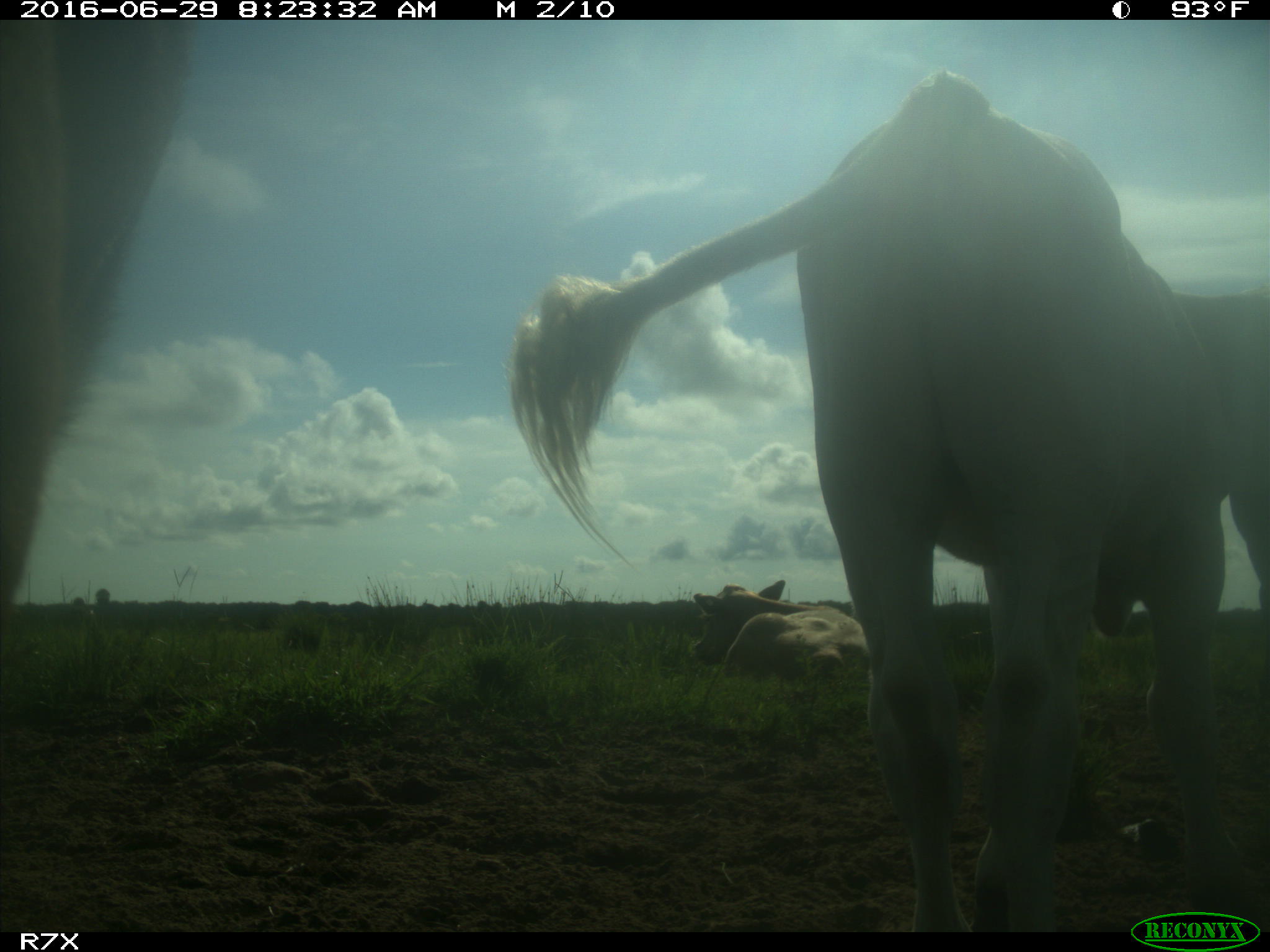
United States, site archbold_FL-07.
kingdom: Animalia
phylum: Chordata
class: Mammalia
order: Artiodactyla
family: Bovidae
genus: Bos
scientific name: Bos taurus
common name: domestic cow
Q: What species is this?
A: Bos taurus (domestic cow).